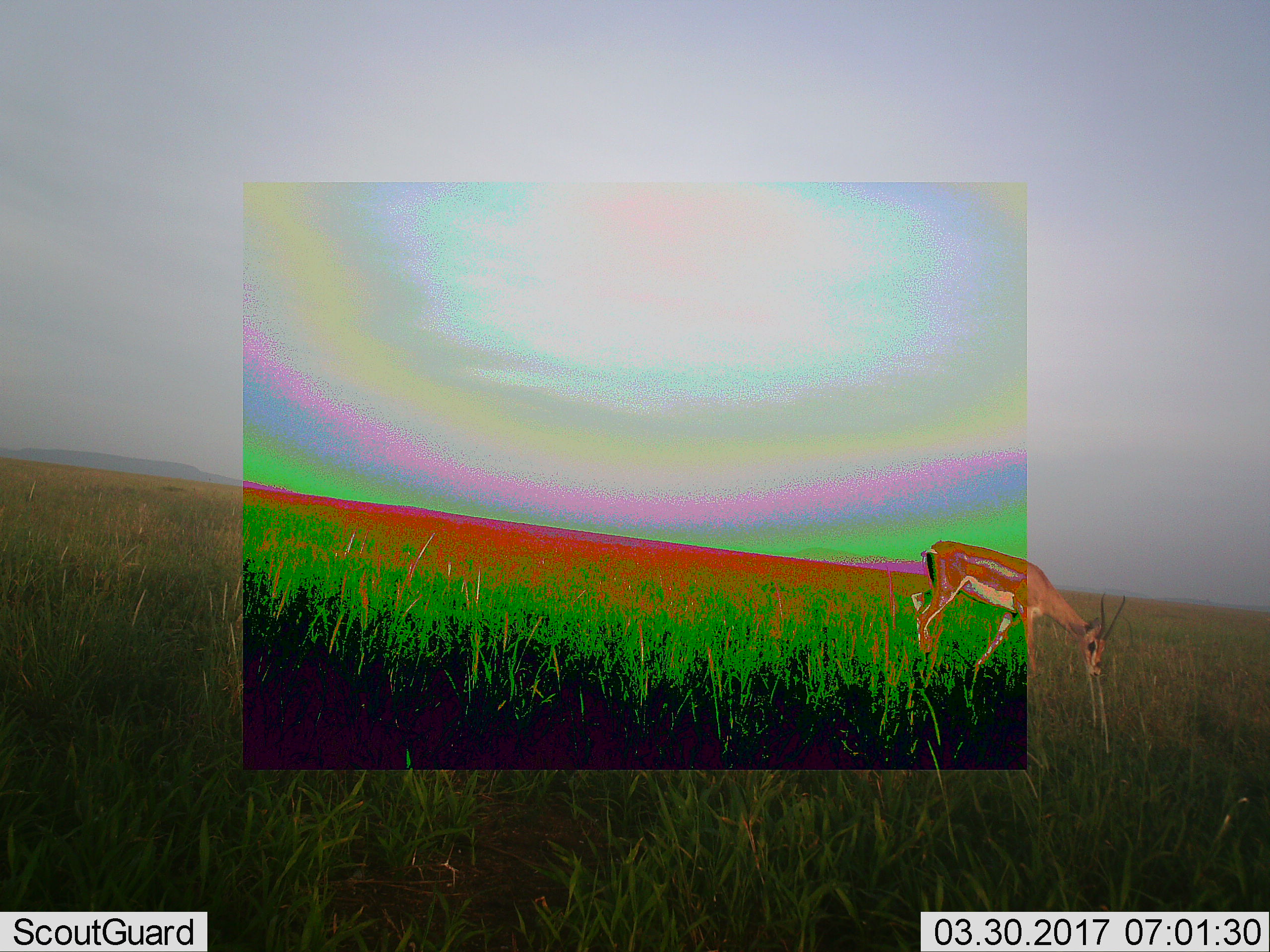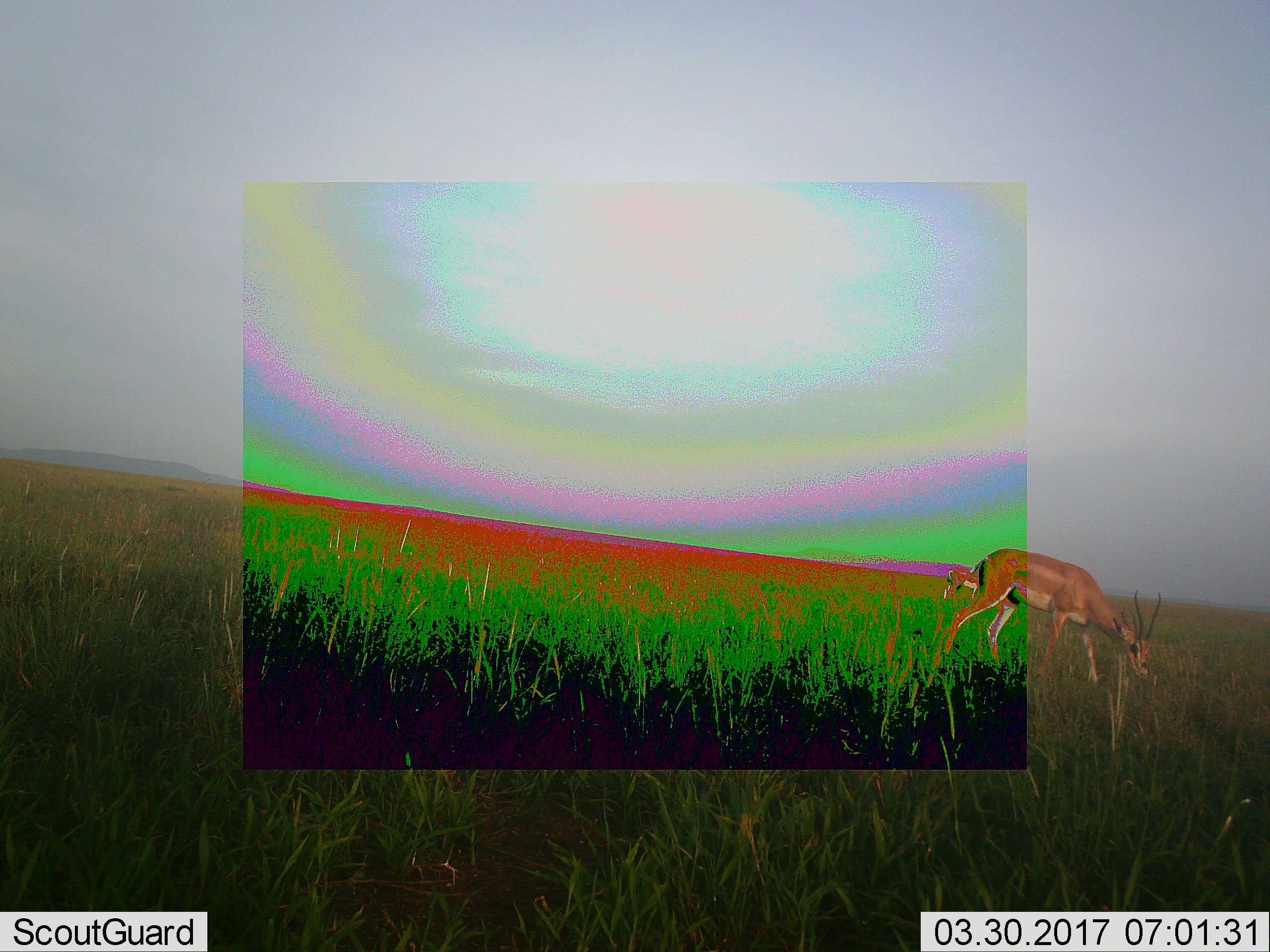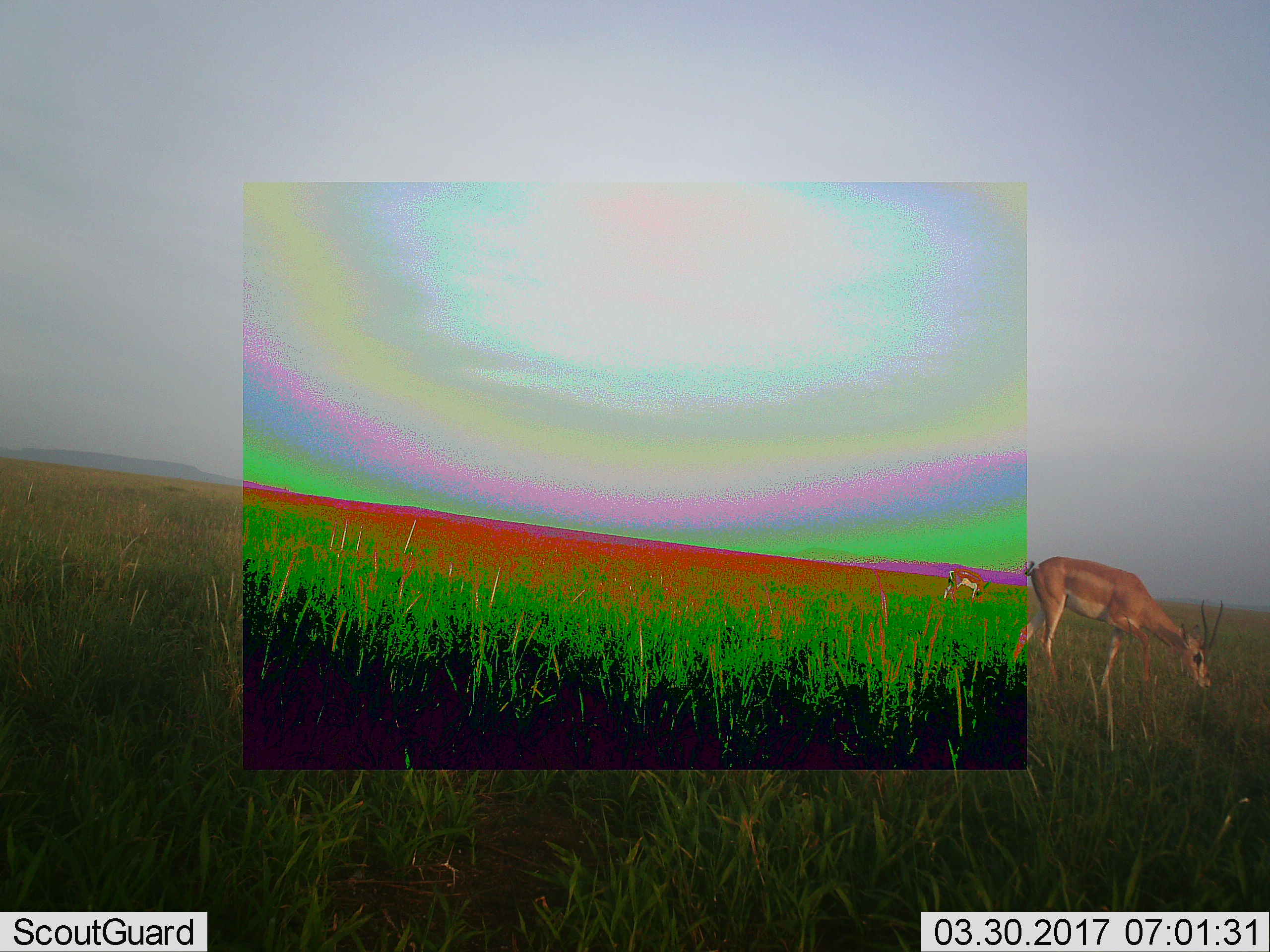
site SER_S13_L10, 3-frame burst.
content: unidentified animal